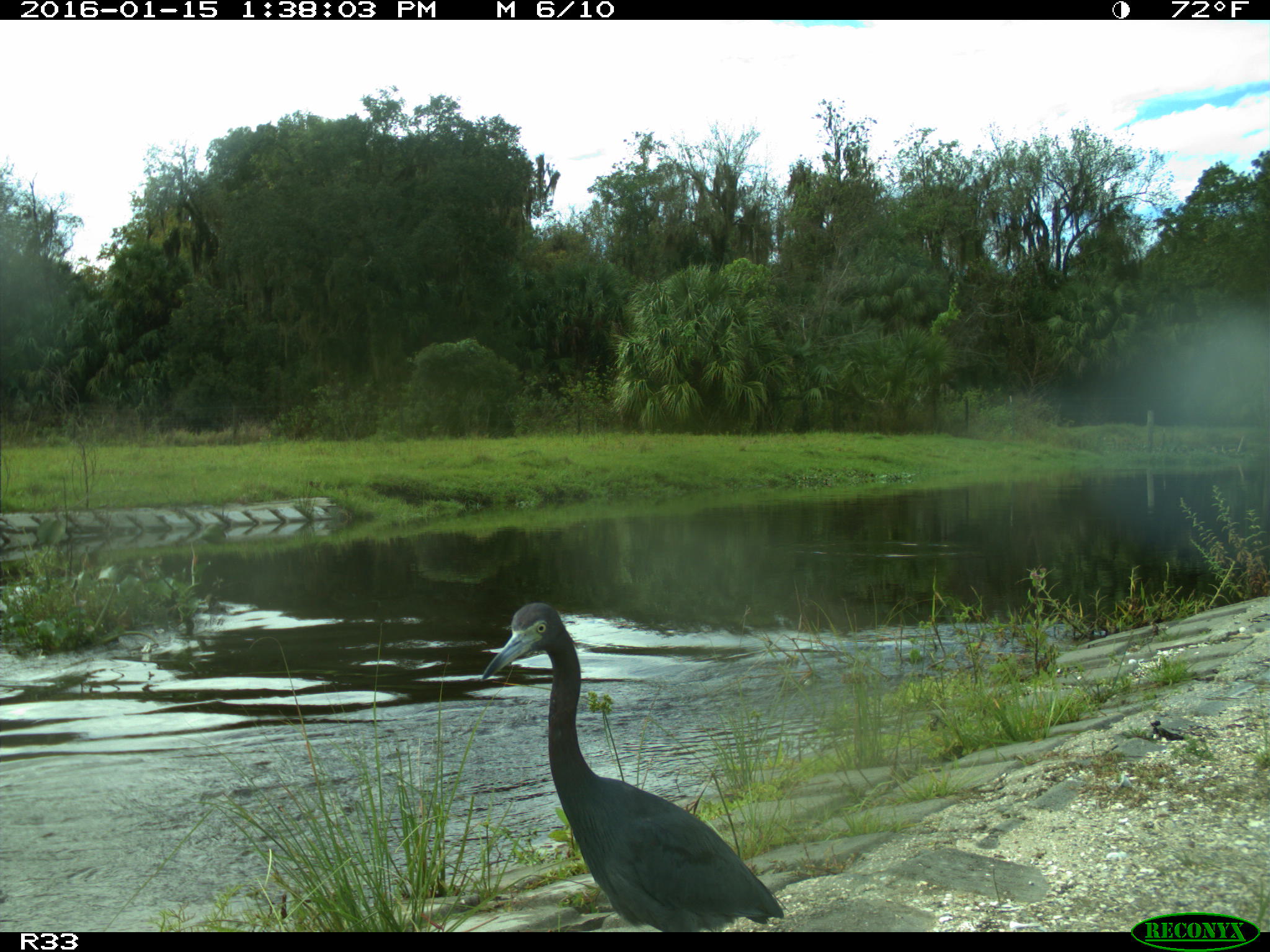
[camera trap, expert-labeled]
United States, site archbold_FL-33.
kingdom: Animalia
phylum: Chordata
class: Aves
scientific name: Aves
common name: birds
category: unidentified bird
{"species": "unidentified bird (birds) (Aves)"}